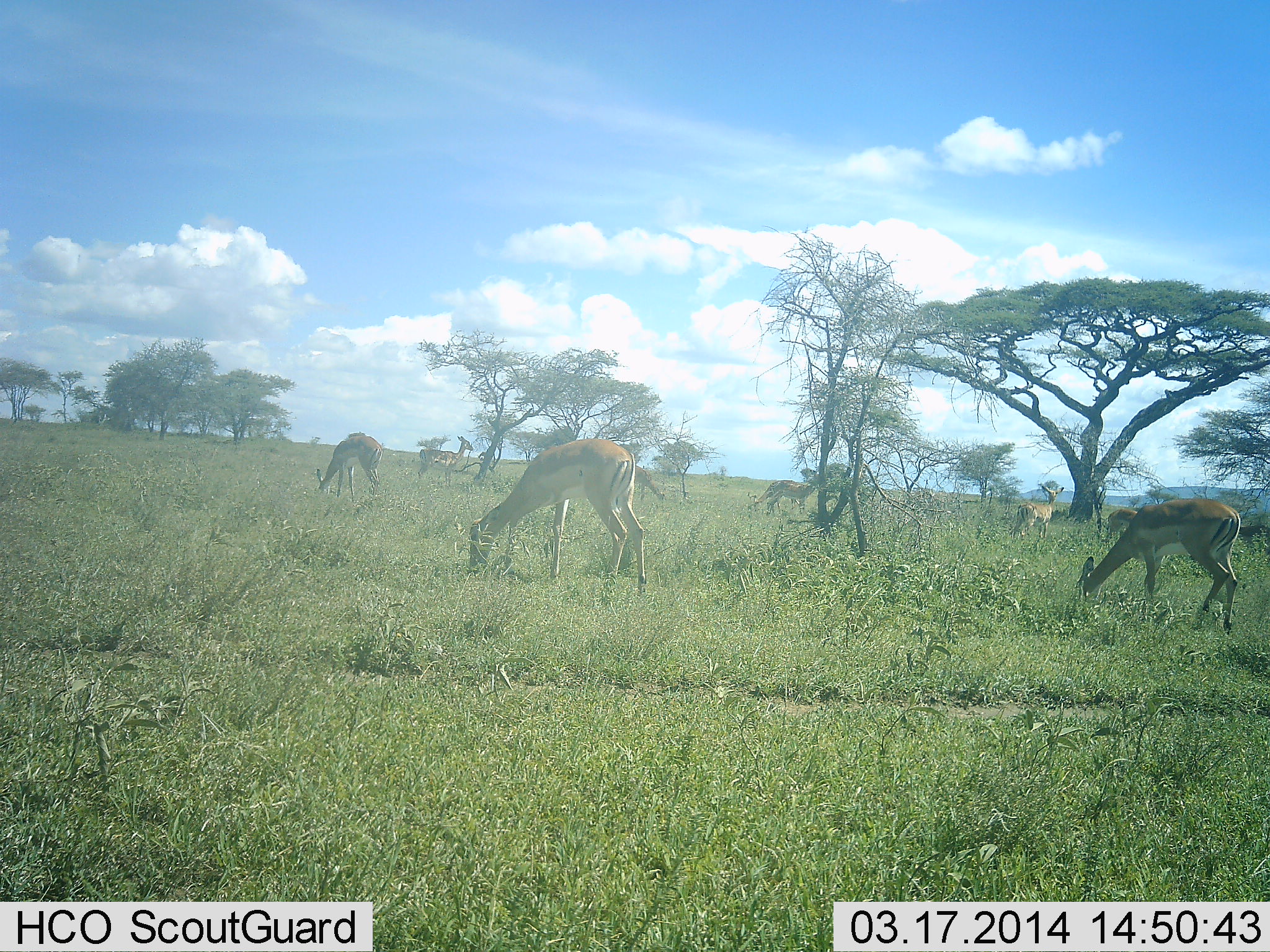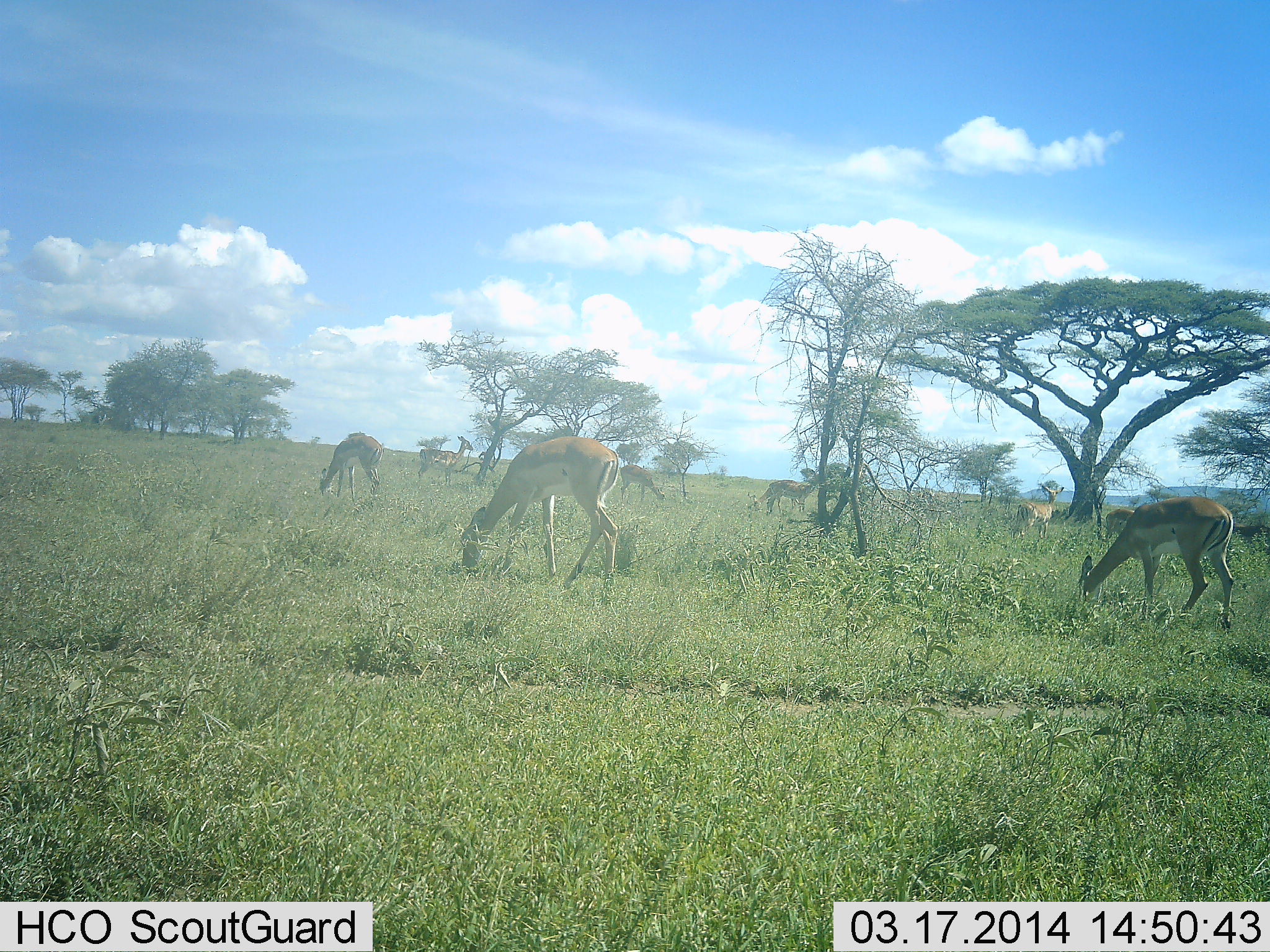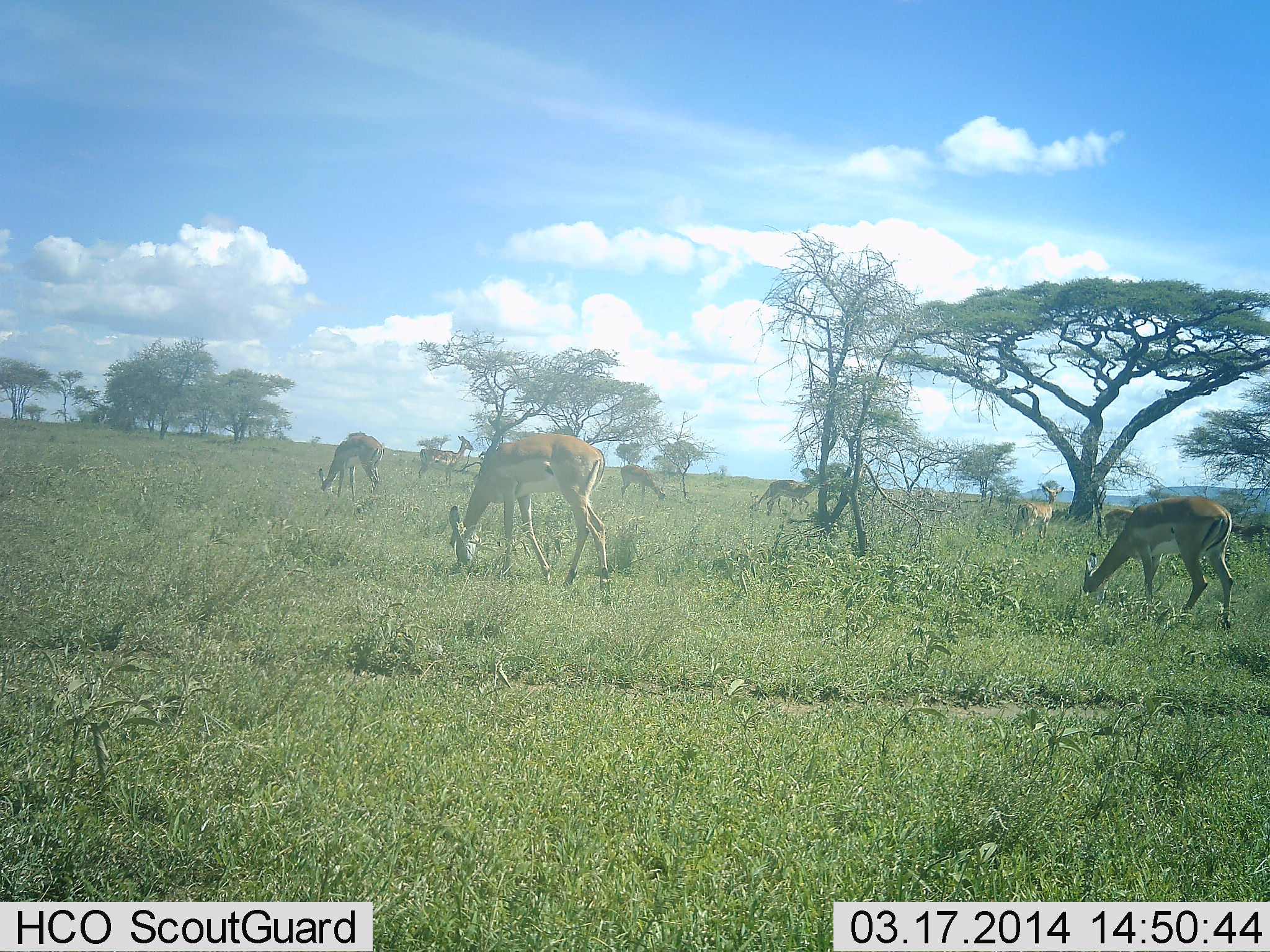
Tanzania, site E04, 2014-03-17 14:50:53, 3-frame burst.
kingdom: Animalia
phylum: Chordata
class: Mammalia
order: Artiodactyla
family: Bovidae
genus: Aepyceros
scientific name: Aepyceros melampus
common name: impala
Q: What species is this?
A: Impala (Aepyceros melampus).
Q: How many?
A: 8.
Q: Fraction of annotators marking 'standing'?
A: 40%.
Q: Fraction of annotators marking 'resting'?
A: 0%.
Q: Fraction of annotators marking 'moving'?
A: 20%.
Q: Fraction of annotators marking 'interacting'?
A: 0%.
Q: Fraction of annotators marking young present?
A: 0%.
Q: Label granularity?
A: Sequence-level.